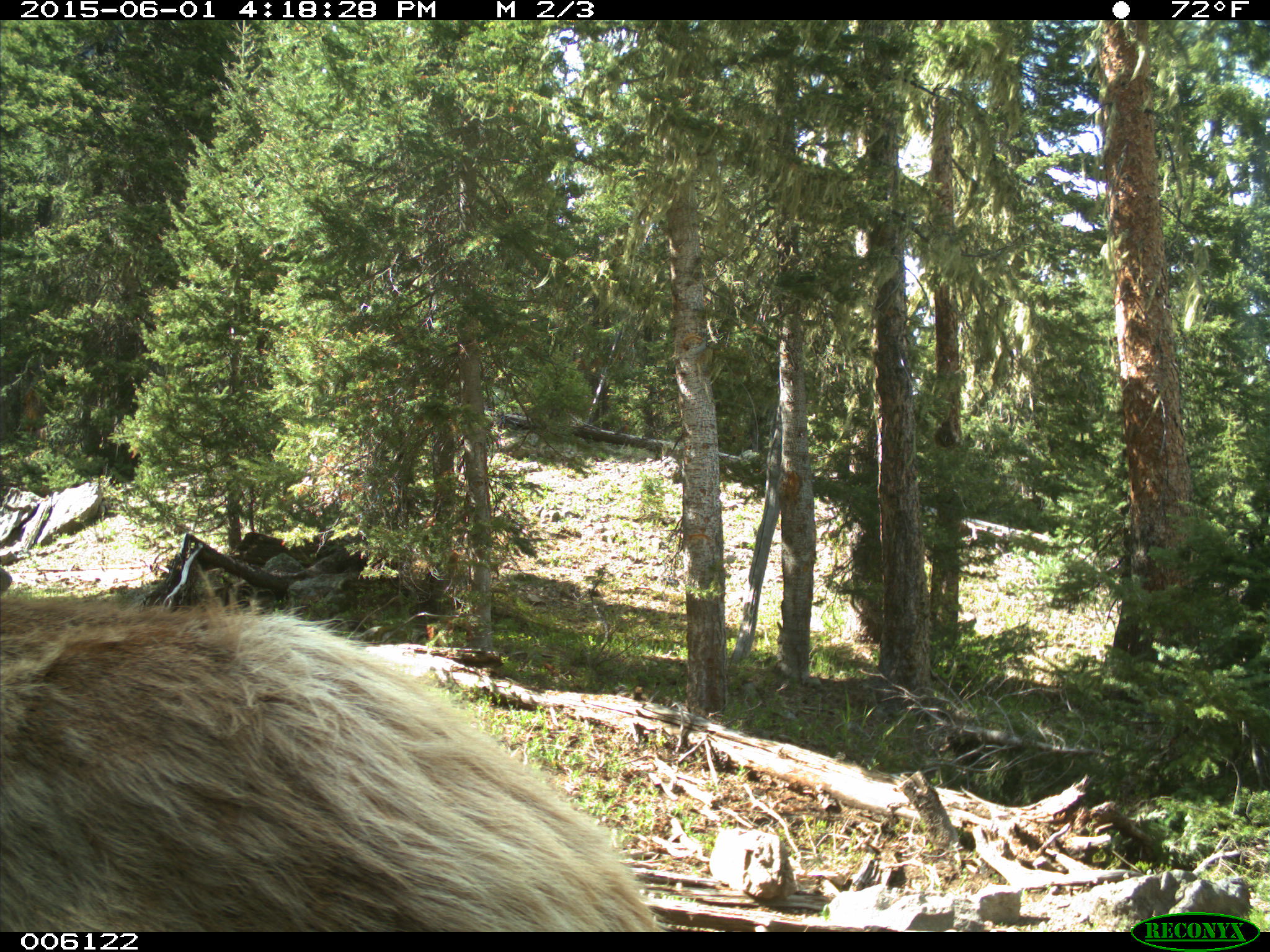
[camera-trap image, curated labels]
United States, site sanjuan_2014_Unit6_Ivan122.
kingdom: Animalia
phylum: Chordata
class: Mammalia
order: Artiodactyla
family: Cervidae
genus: Cervus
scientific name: Cervus elaphus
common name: red deer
Cervus elaphus (red deer).